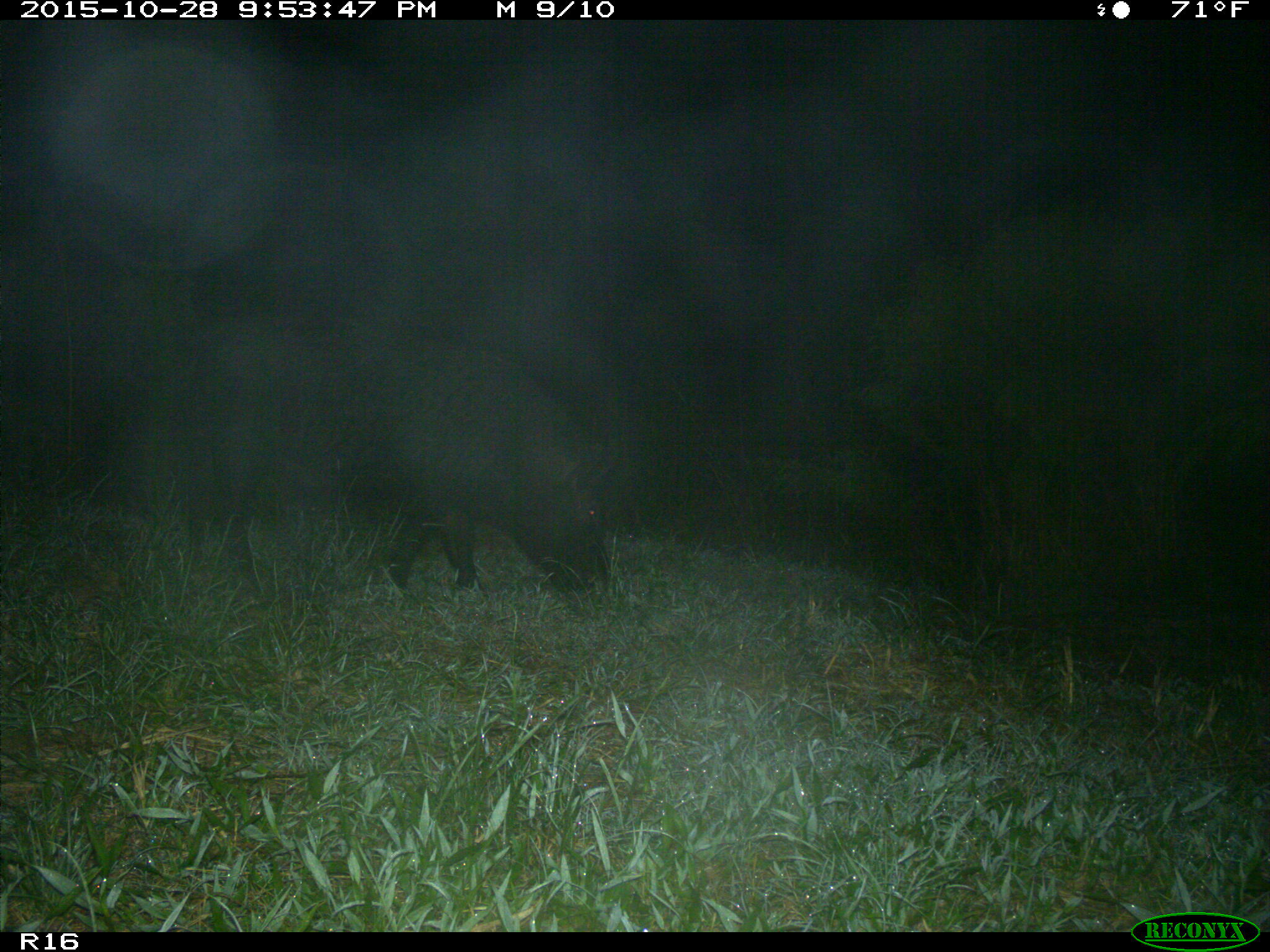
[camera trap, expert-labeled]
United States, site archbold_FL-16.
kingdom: Animalia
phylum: Chordata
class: Mammalia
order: Artiodactyla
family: Suidae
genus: Sus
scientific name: Sus scrofa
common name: wild boar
Sus scrofa (wild boar).